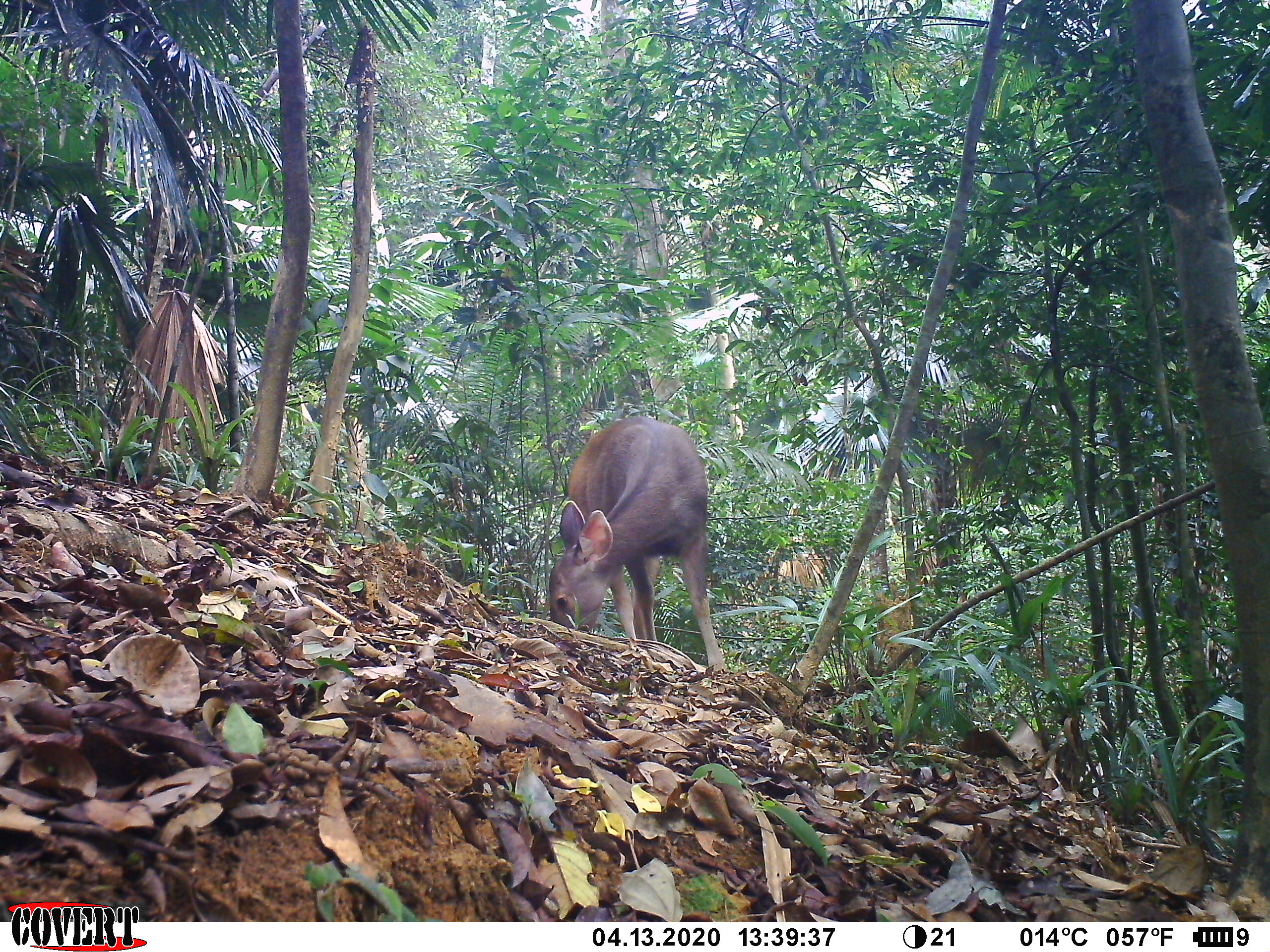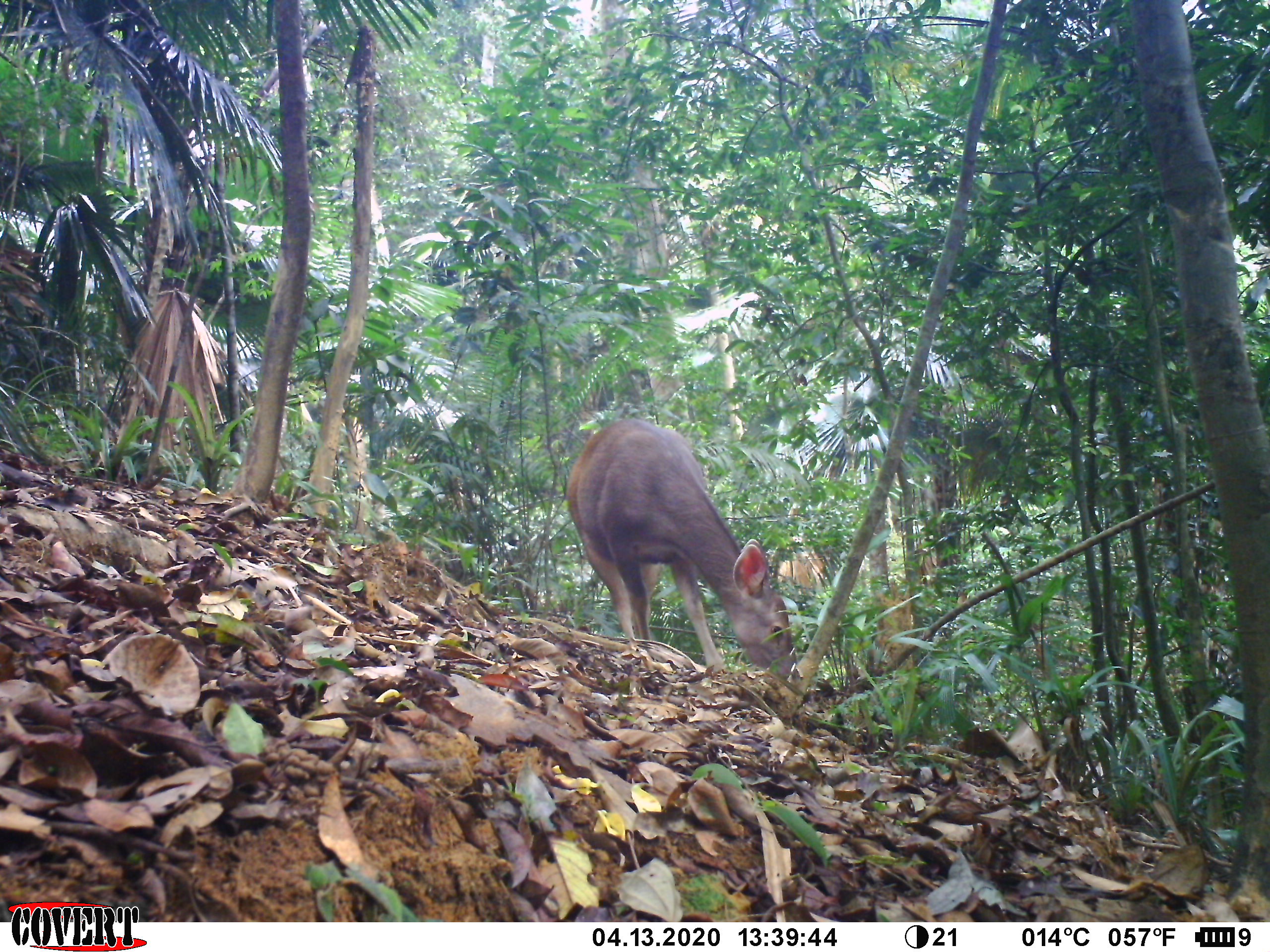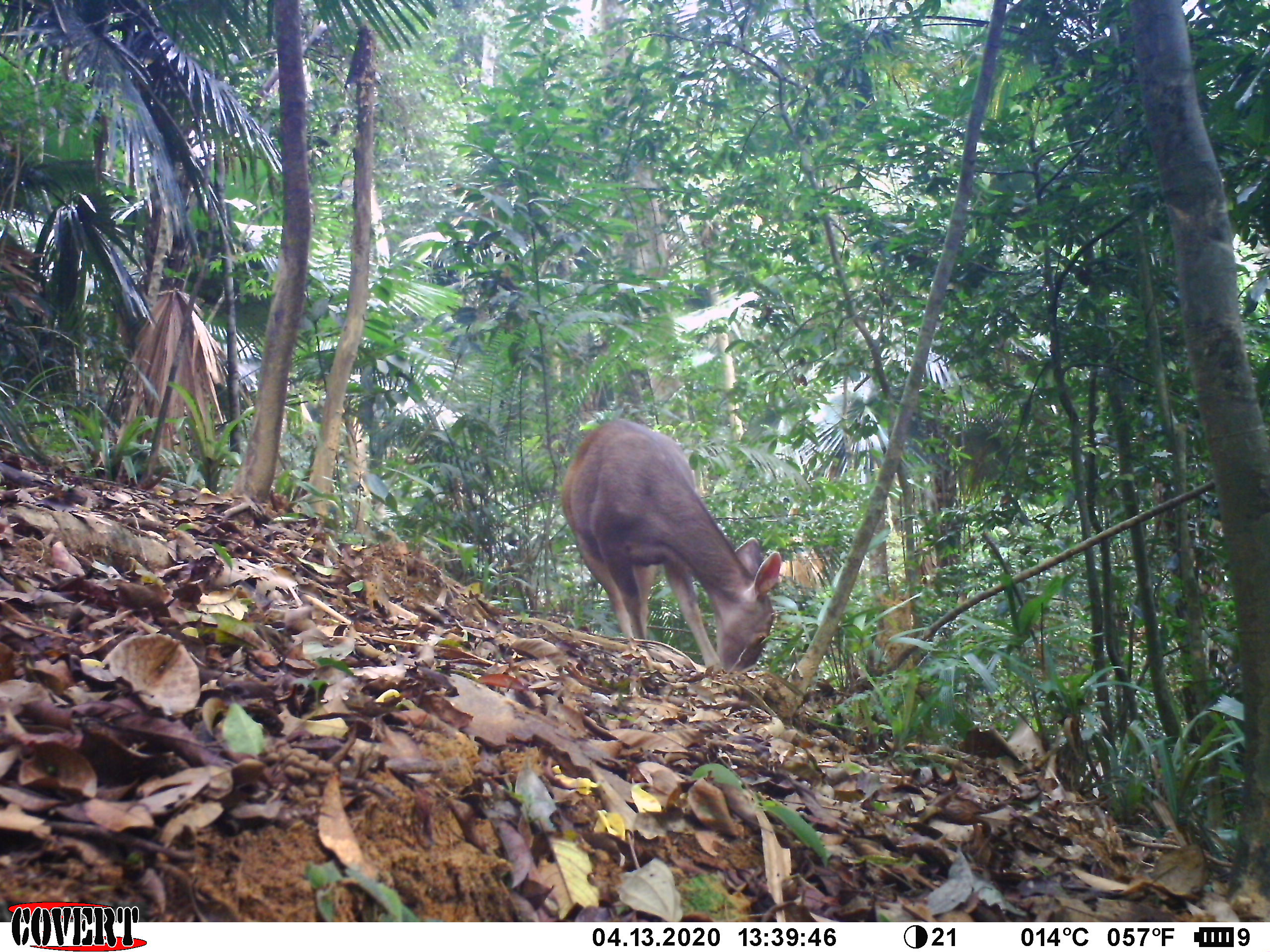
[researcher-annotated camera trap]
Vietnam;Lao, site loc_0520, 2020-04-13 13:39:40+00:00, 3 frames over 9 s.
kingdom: Animalia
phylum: Chordata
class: Mammalia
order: Artiodactyla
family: Cervidae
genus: Rusa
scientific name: Rusa unicolor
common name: sambar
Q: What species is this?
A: Sambar (Rusa unicolor).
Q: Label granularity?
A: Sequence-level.